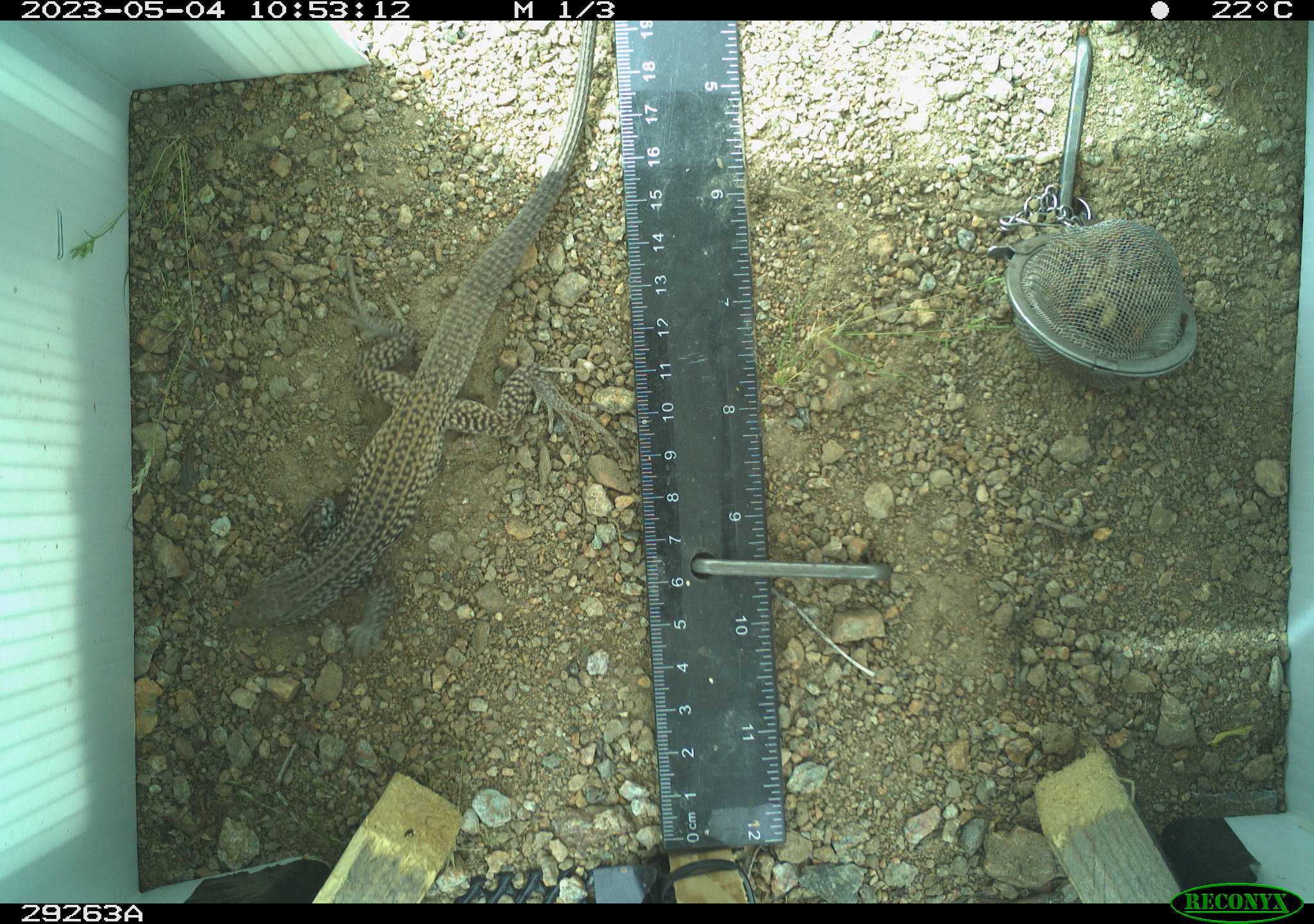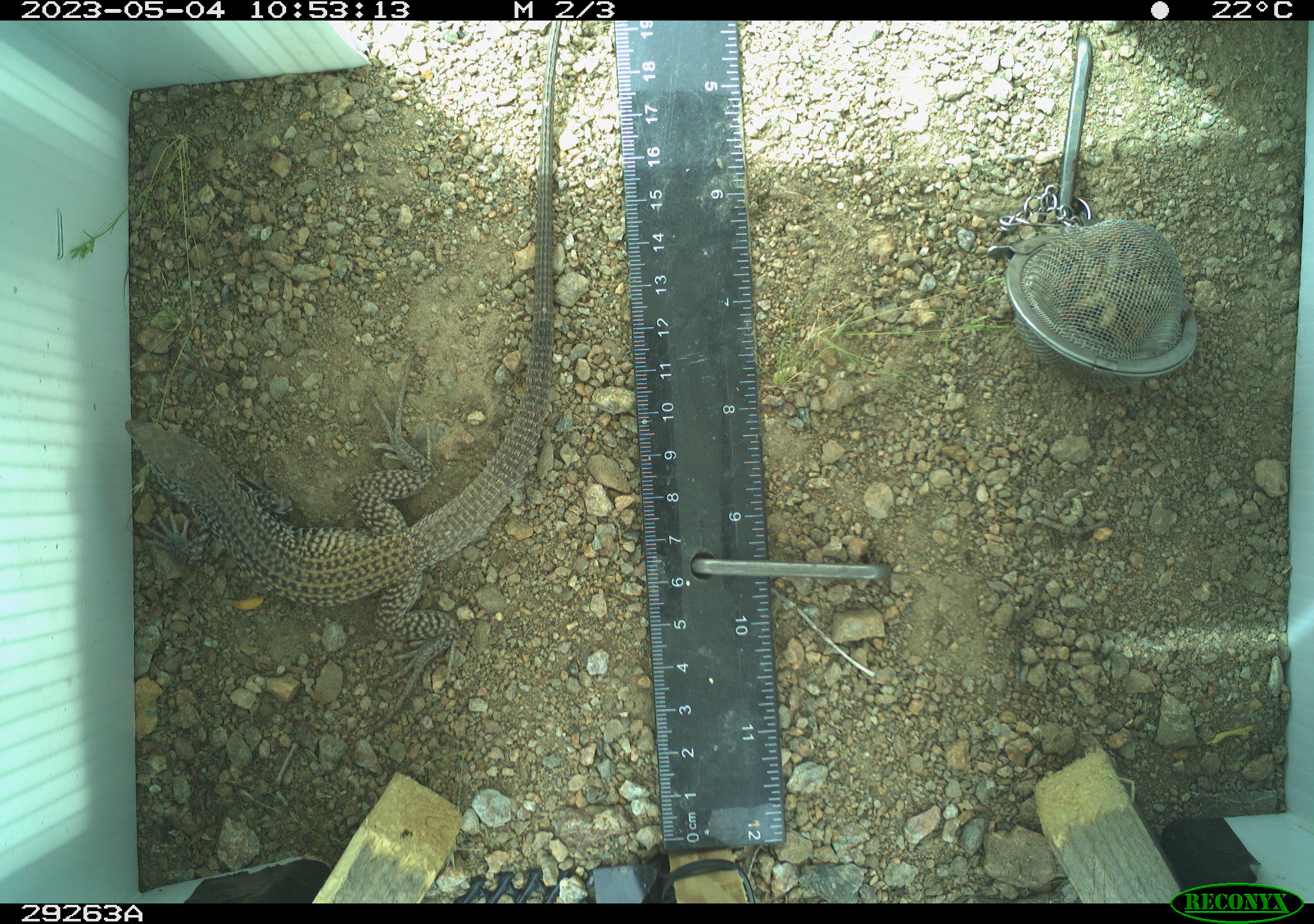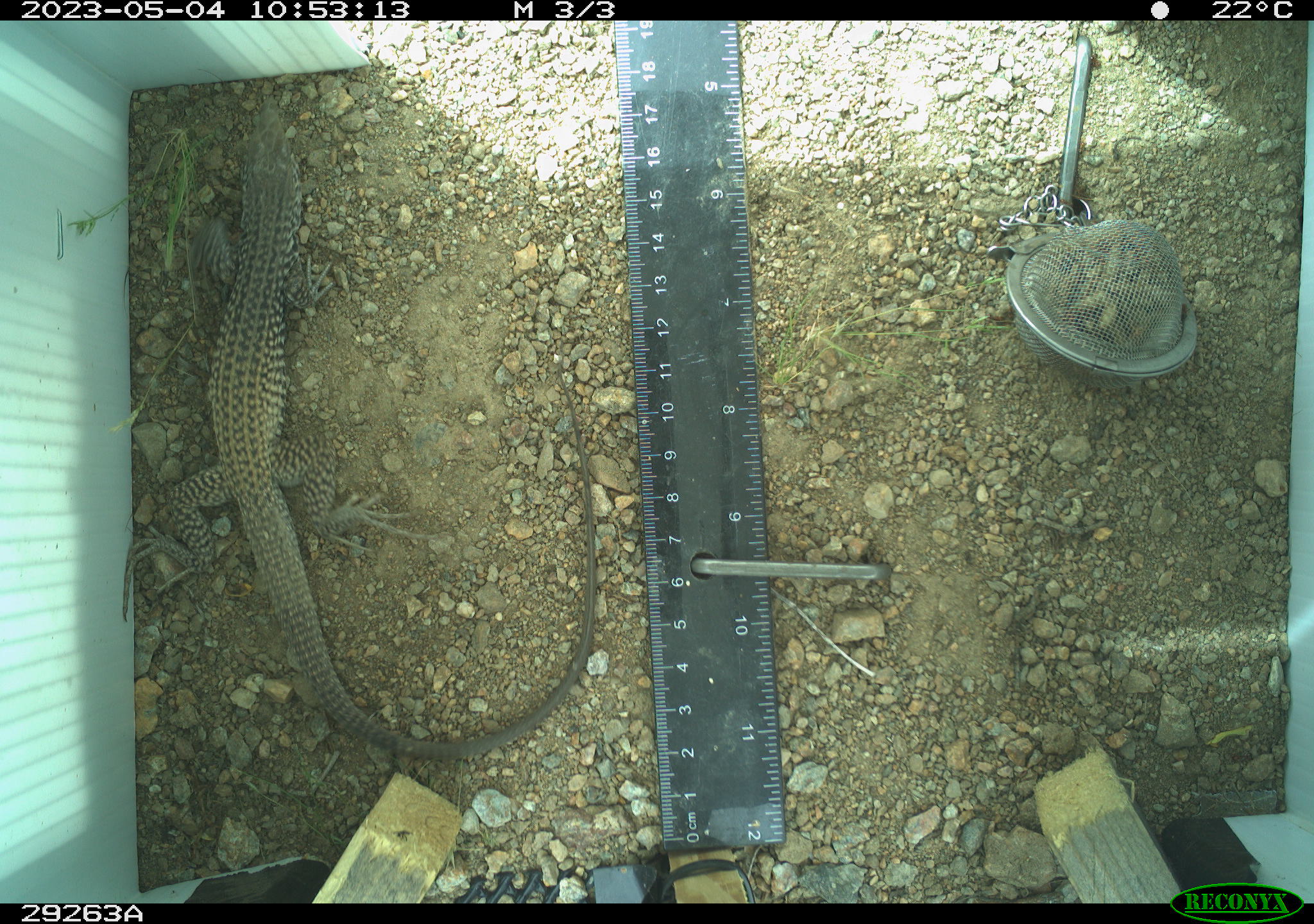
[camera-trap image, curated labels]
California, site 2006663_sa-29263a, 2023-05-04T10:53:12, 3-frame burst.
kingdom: Animalia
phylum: Chordata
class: Reptilia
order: Squamata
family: Teiidae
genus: Aspidoscelis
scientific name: Aspidoscelis tigris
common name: western whiptail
Western whiptail (Aspidoscelis tigris).